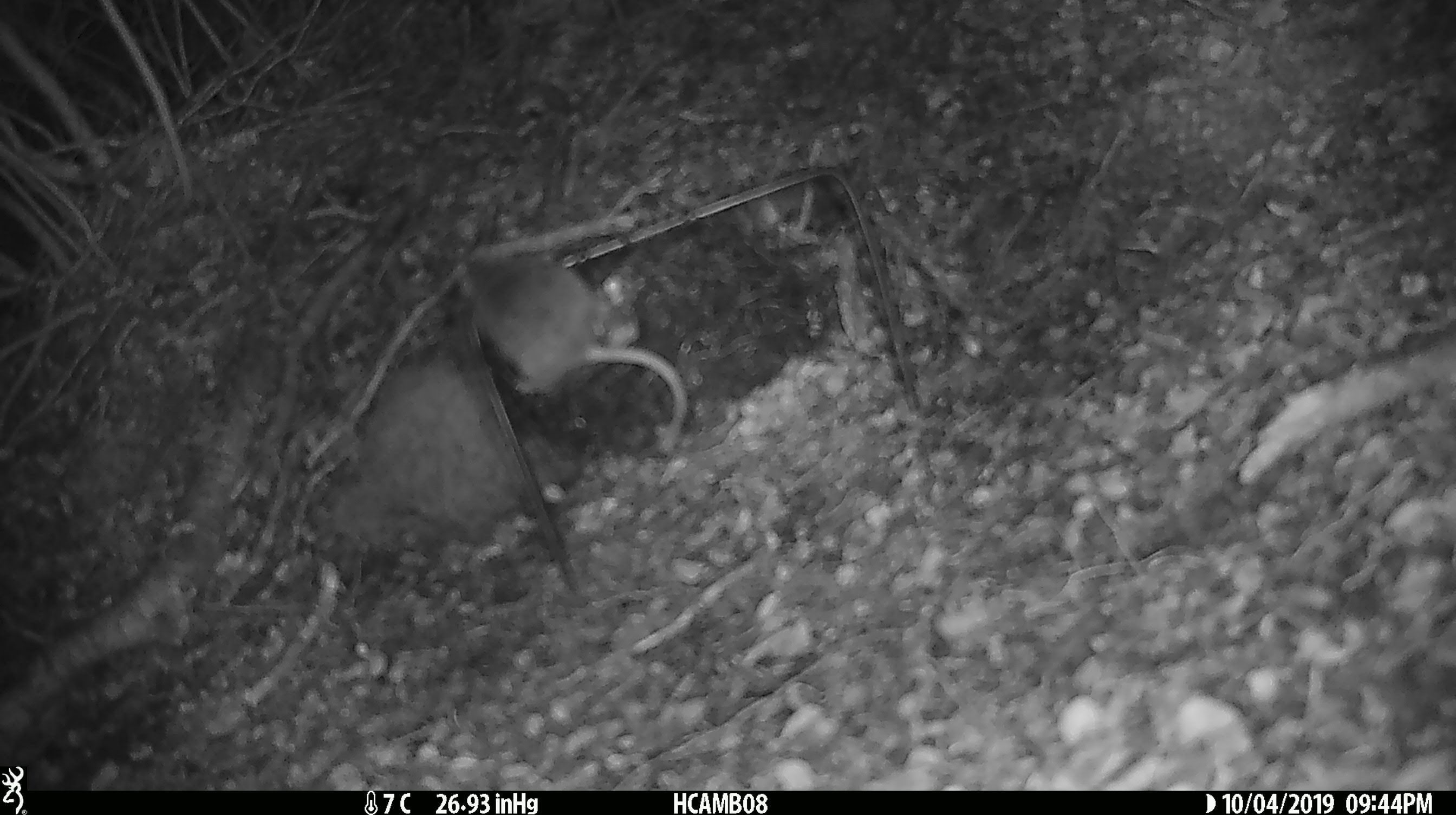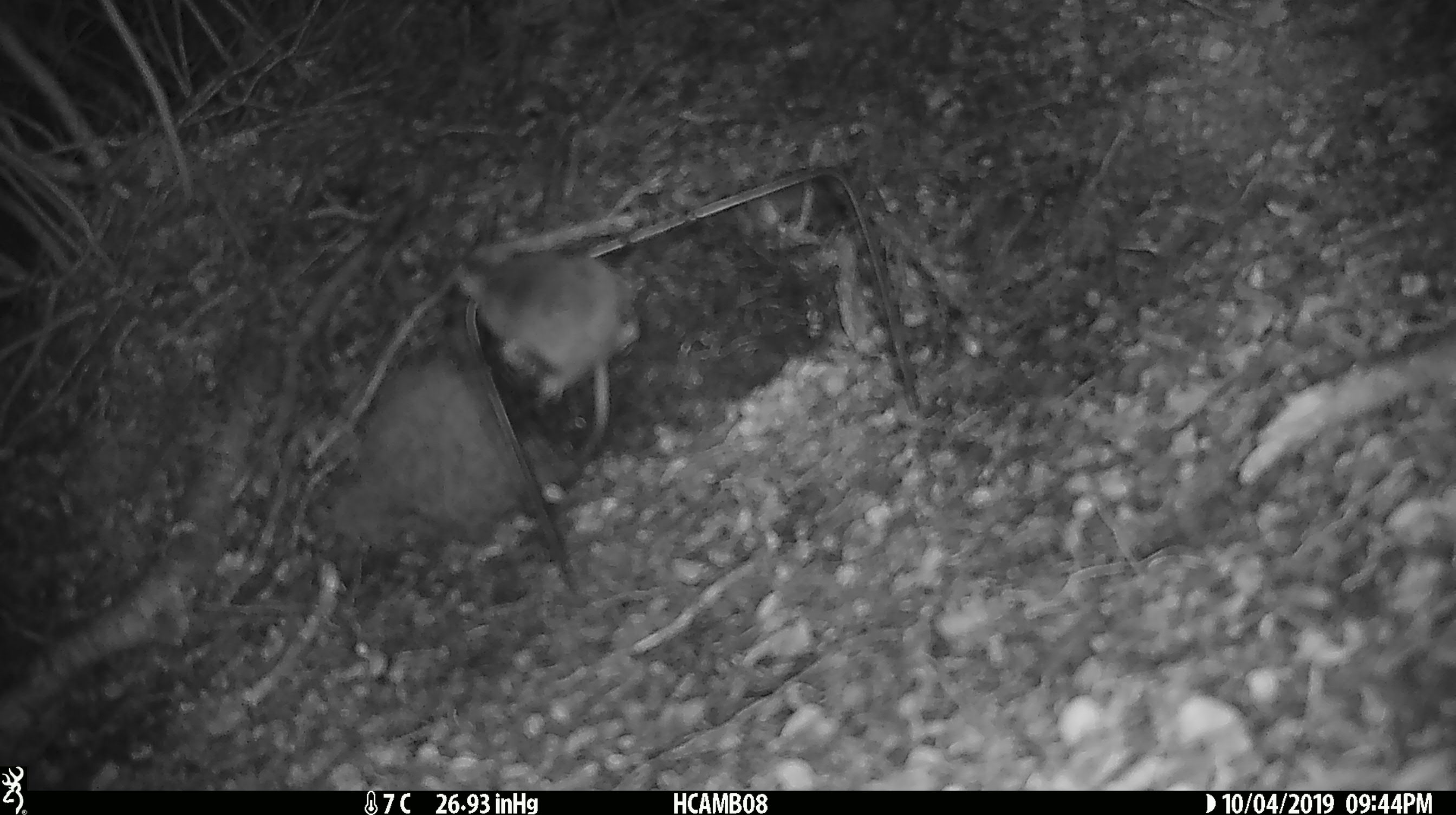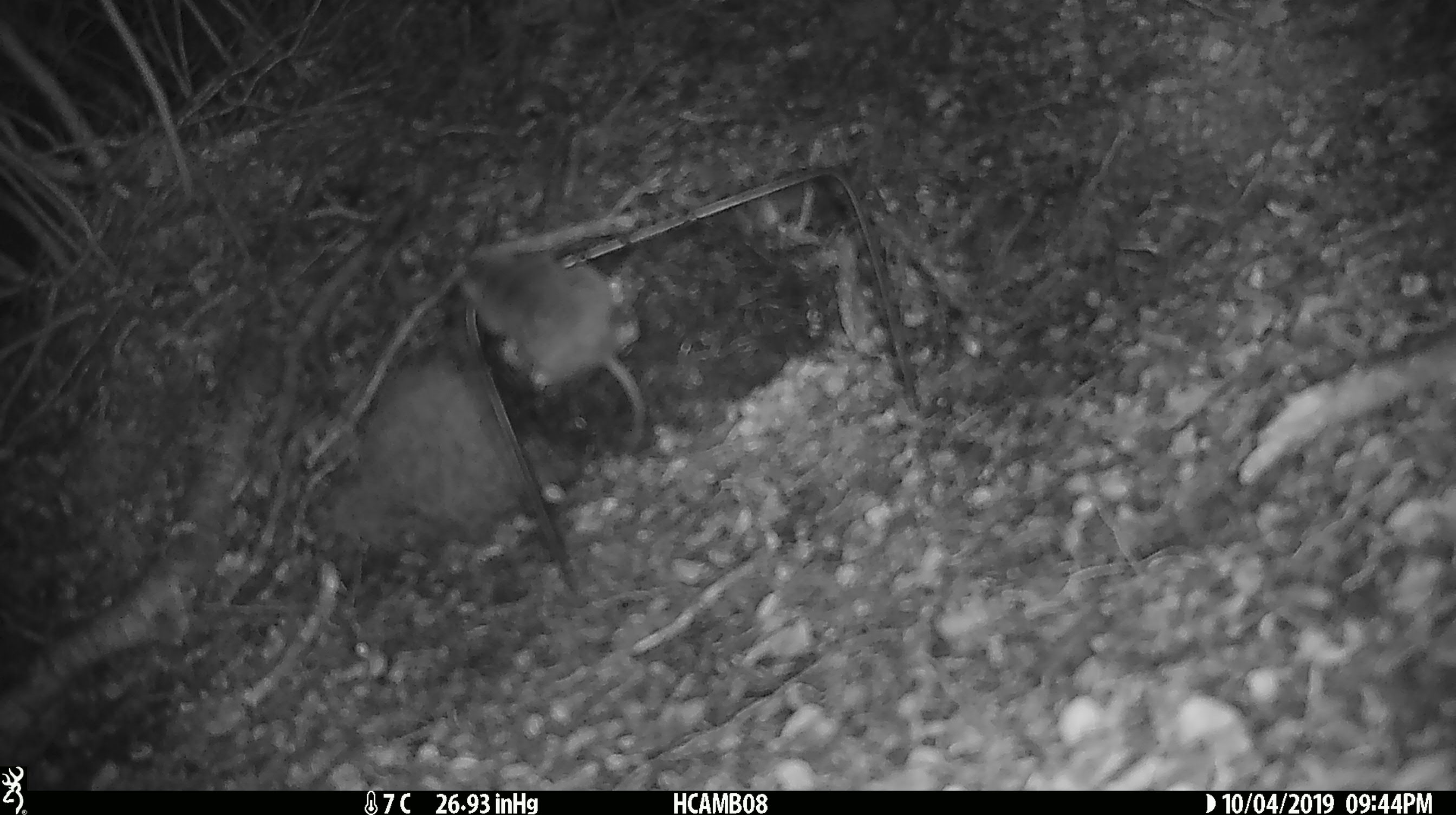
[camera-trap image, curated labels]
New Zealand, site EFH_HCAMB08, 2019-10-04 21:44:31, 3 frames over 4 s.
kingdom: Animalia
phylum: Chordata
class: Mammalia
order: Rodentia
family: Muridae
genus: Mus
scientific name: Mus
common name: mouse